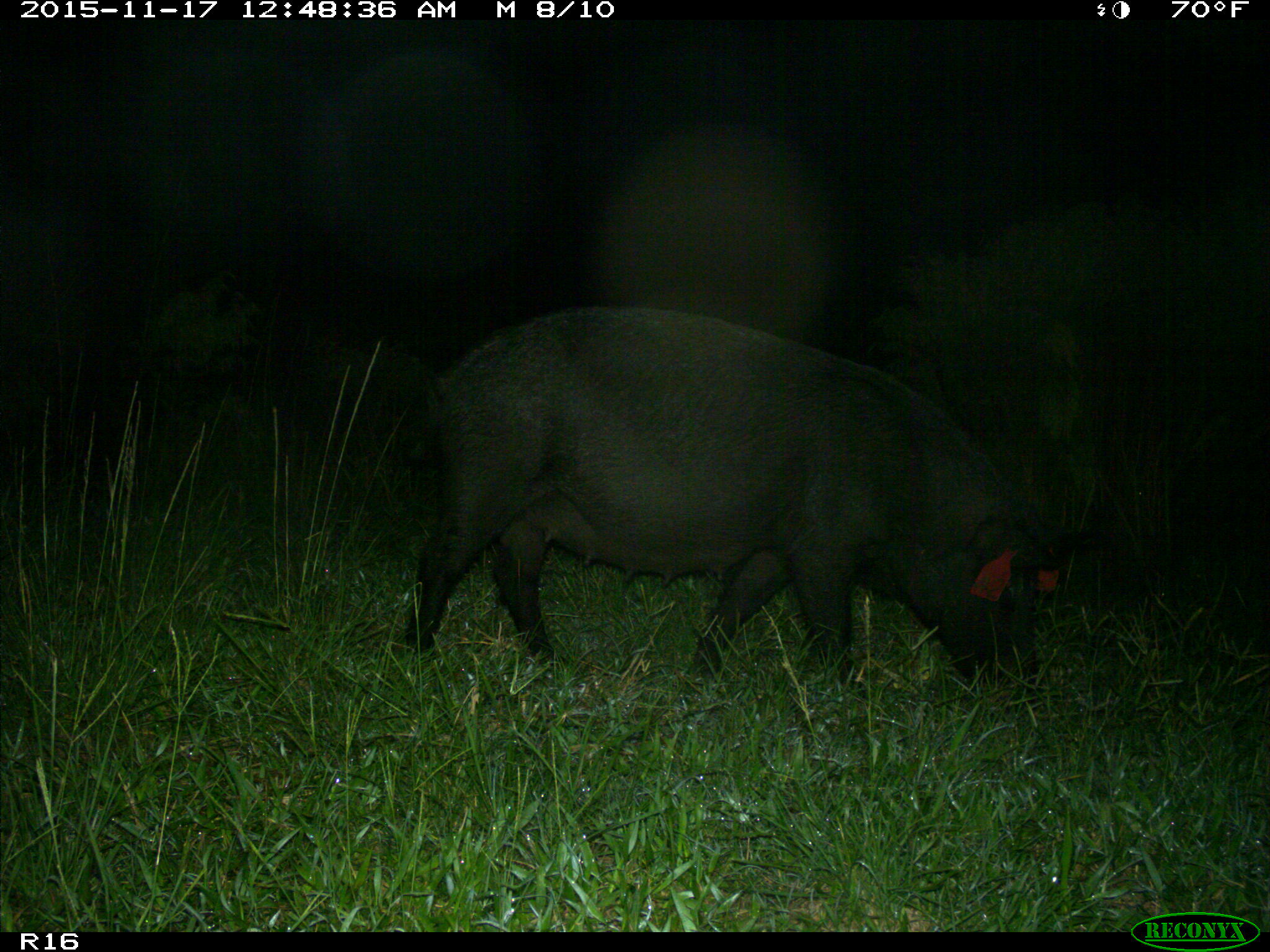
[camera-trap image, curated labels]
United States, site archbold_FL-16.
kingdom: Animalia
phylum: Chordata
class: Mammalia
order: Artiodactyla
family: Suidae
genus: Sus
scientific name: Sus scrofa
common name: wild boar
Sus scrofa (wild boar).